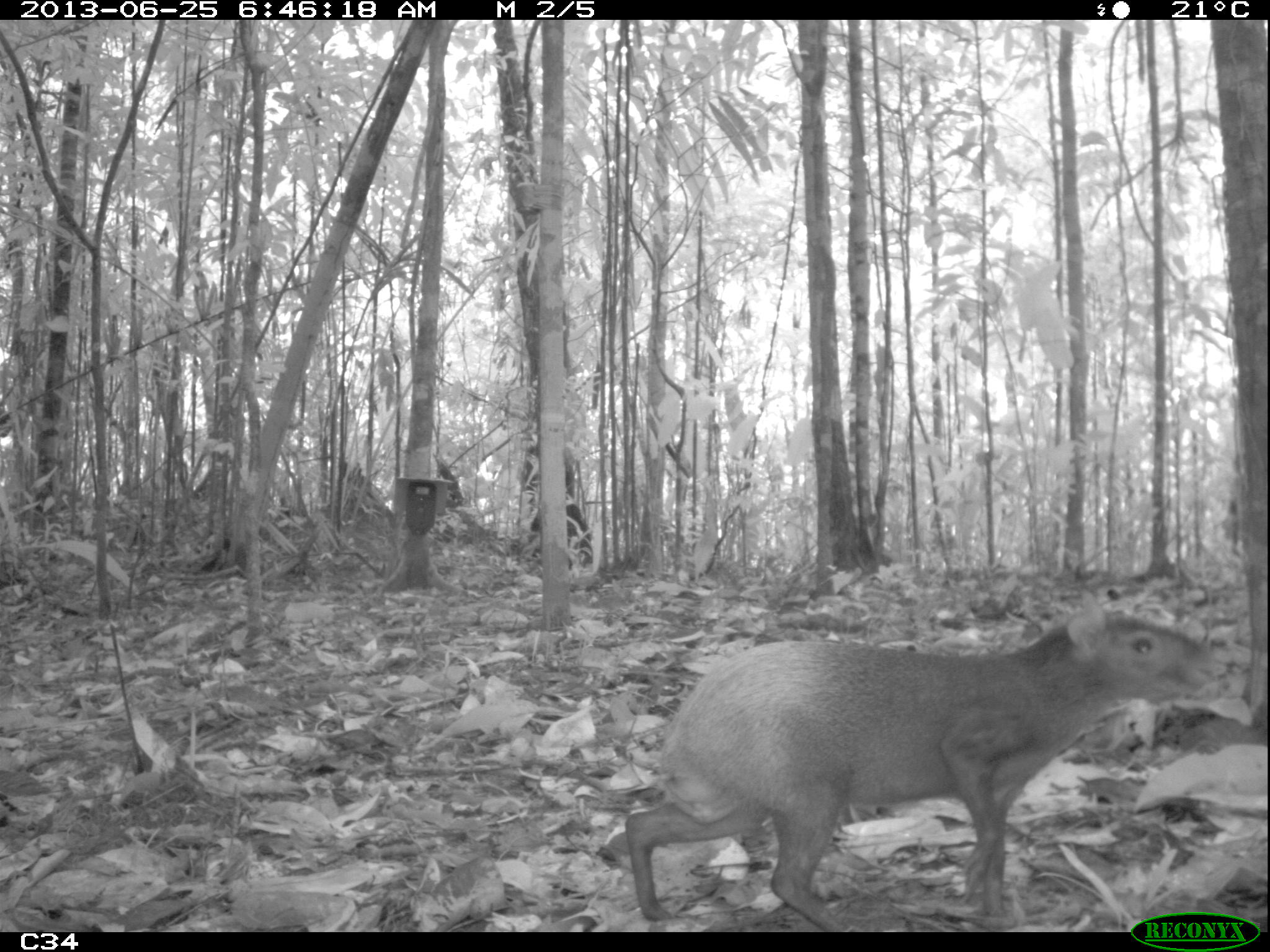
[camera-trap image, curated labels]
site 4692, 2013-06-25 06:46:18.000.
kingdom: Animalia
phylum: Chordata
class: Mammalia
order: Rodentia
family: Dasyproctidae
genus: Dasyprocta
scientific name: Dasyprocta leporina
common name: red-rumped agouti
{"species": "Dasyprocta leporina (red-rumped agouti)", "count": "1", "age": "adult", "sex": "female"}